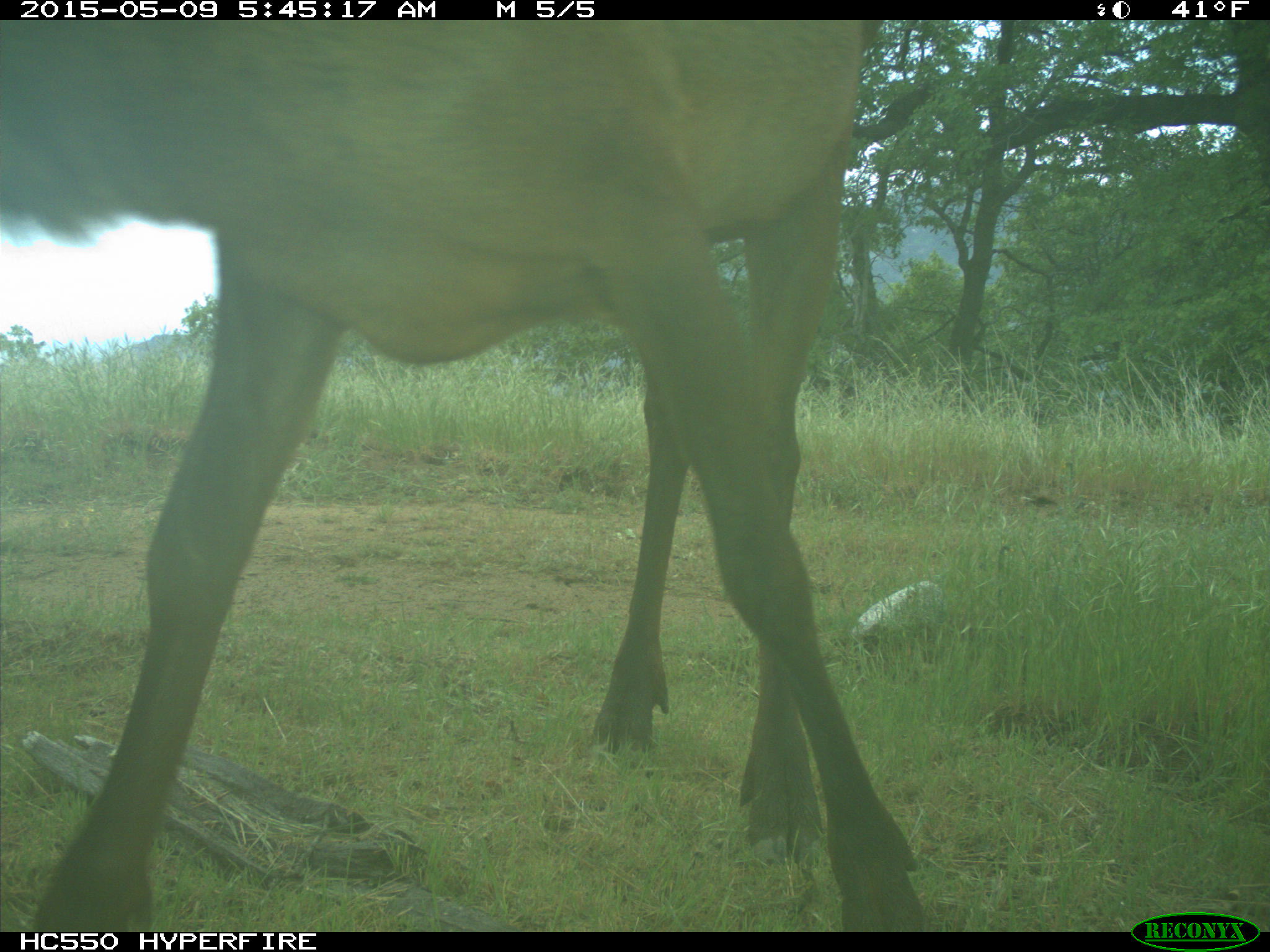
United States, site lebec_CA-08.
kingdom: Animalia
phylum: Chordata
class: Mammalia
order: Artiodactyla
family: Cervidae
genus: Cervus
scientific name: Cervus canadensis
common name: elk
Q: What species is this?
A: Cervus canadensis (elk).